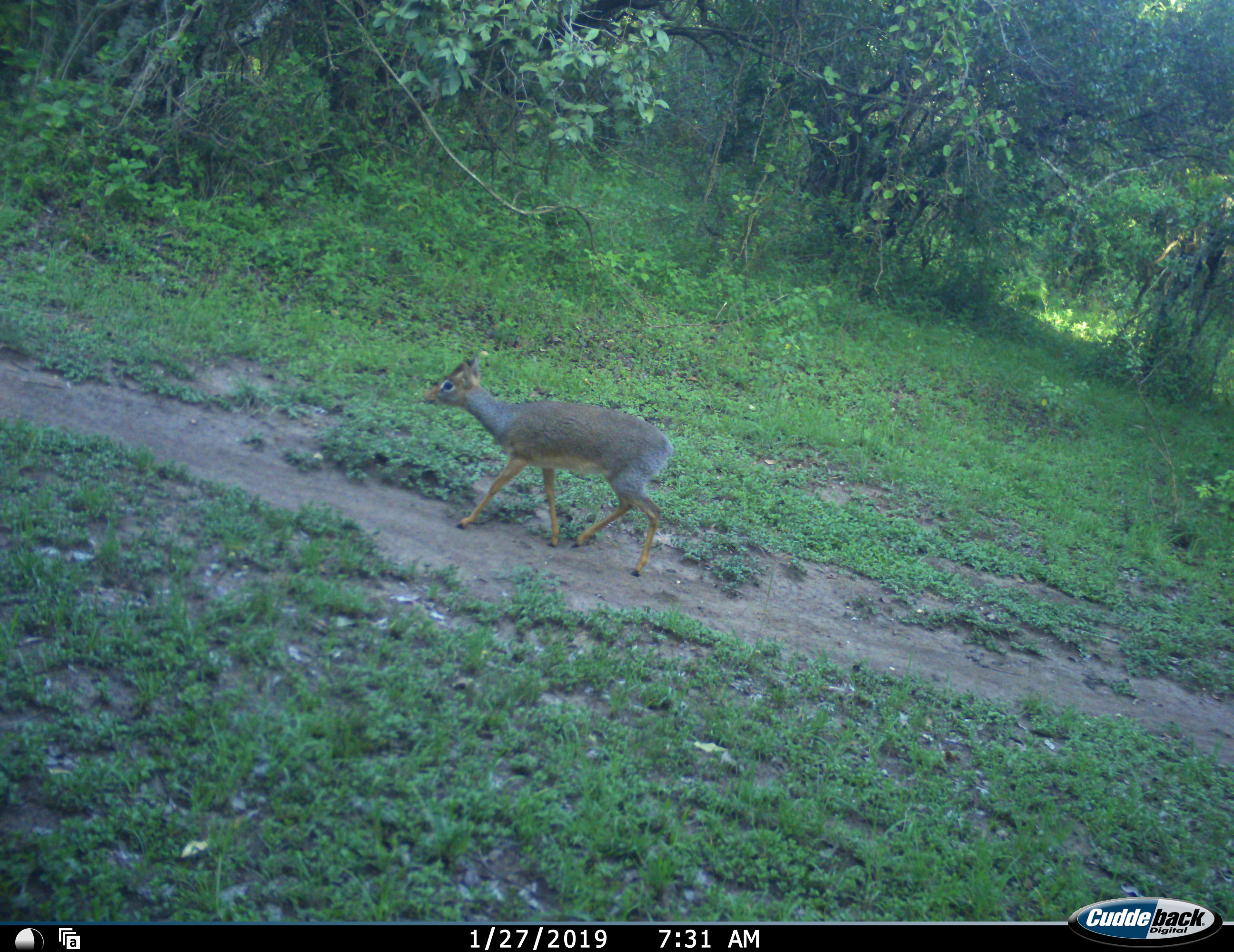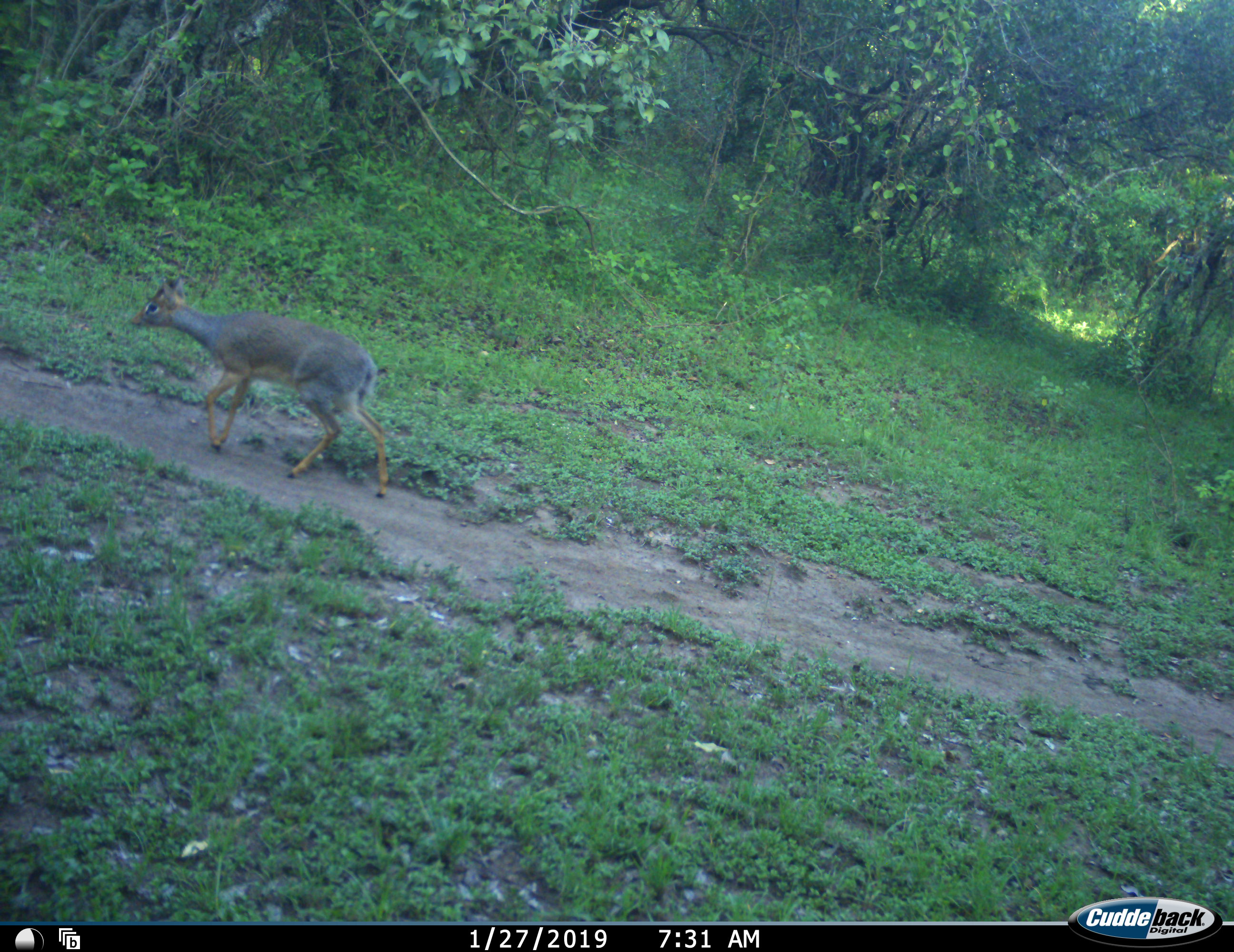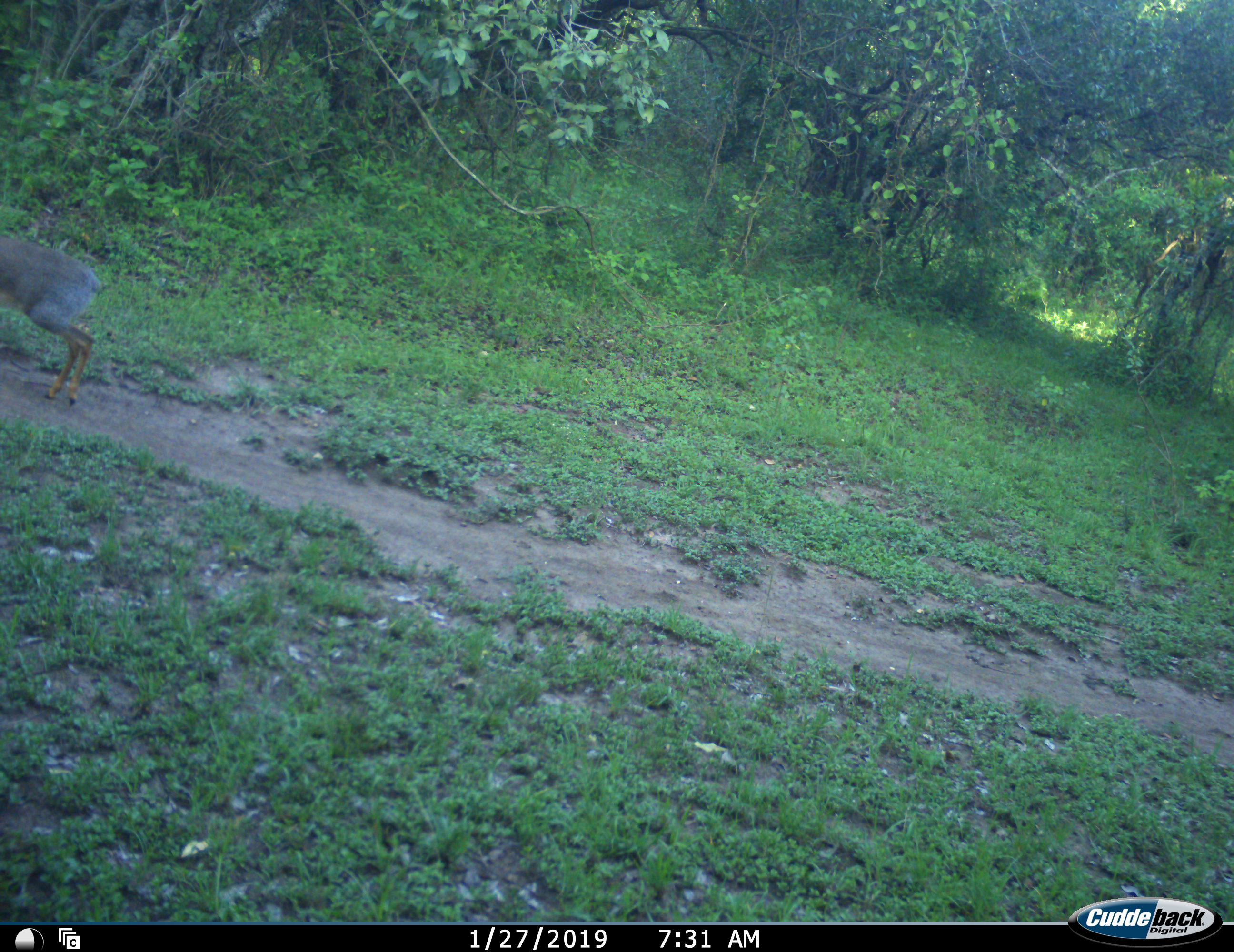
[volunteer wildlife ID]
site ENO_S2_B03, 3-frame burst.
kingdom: Animalia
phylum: Chordata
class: Mammalia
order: Artiodactyla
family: Bovidae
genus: Madoqua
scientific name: Madoqua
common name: dik-dik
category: dikdik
Dikdik (dik-dik) (Madoqua), count 1. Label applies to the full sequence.